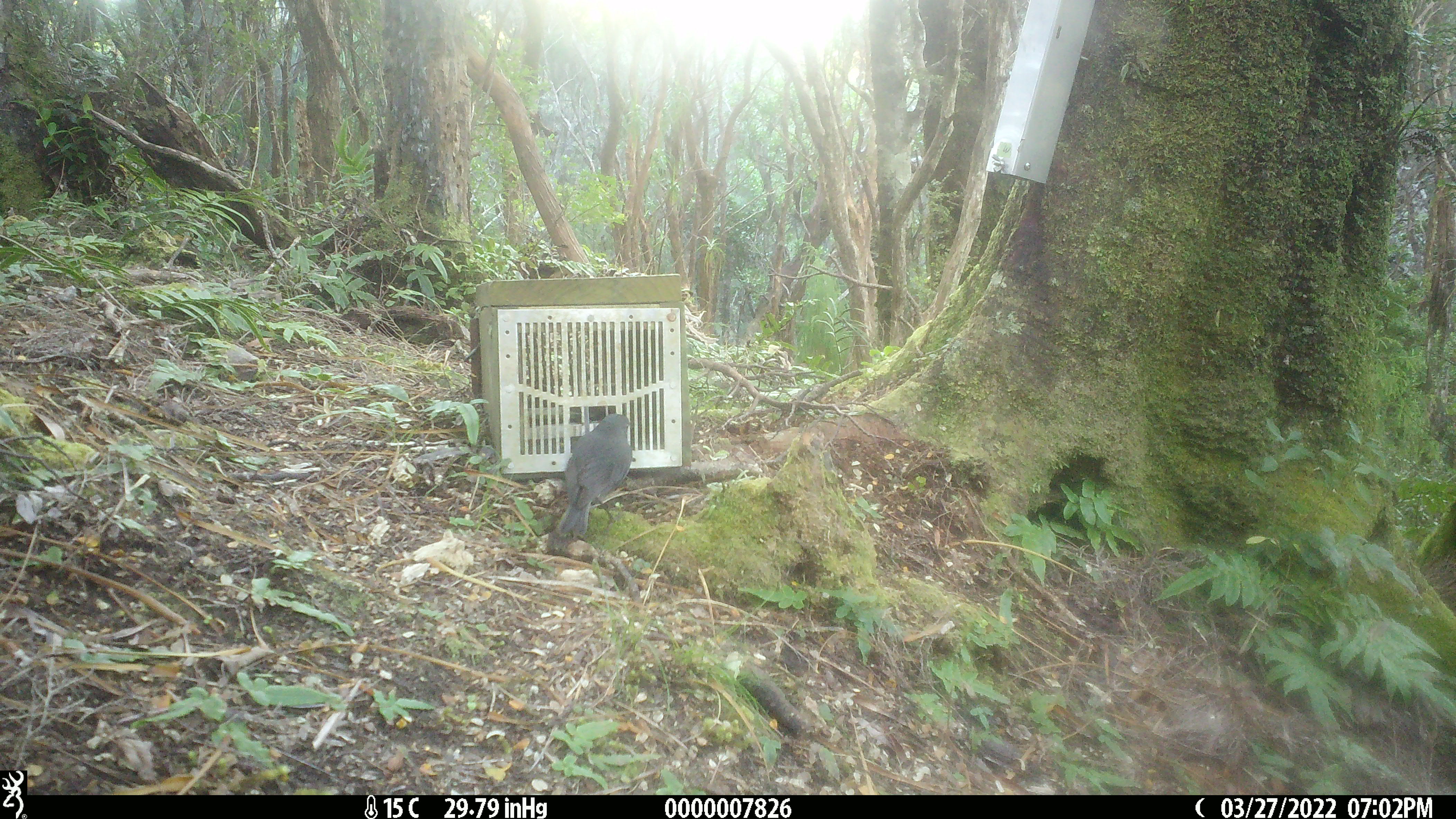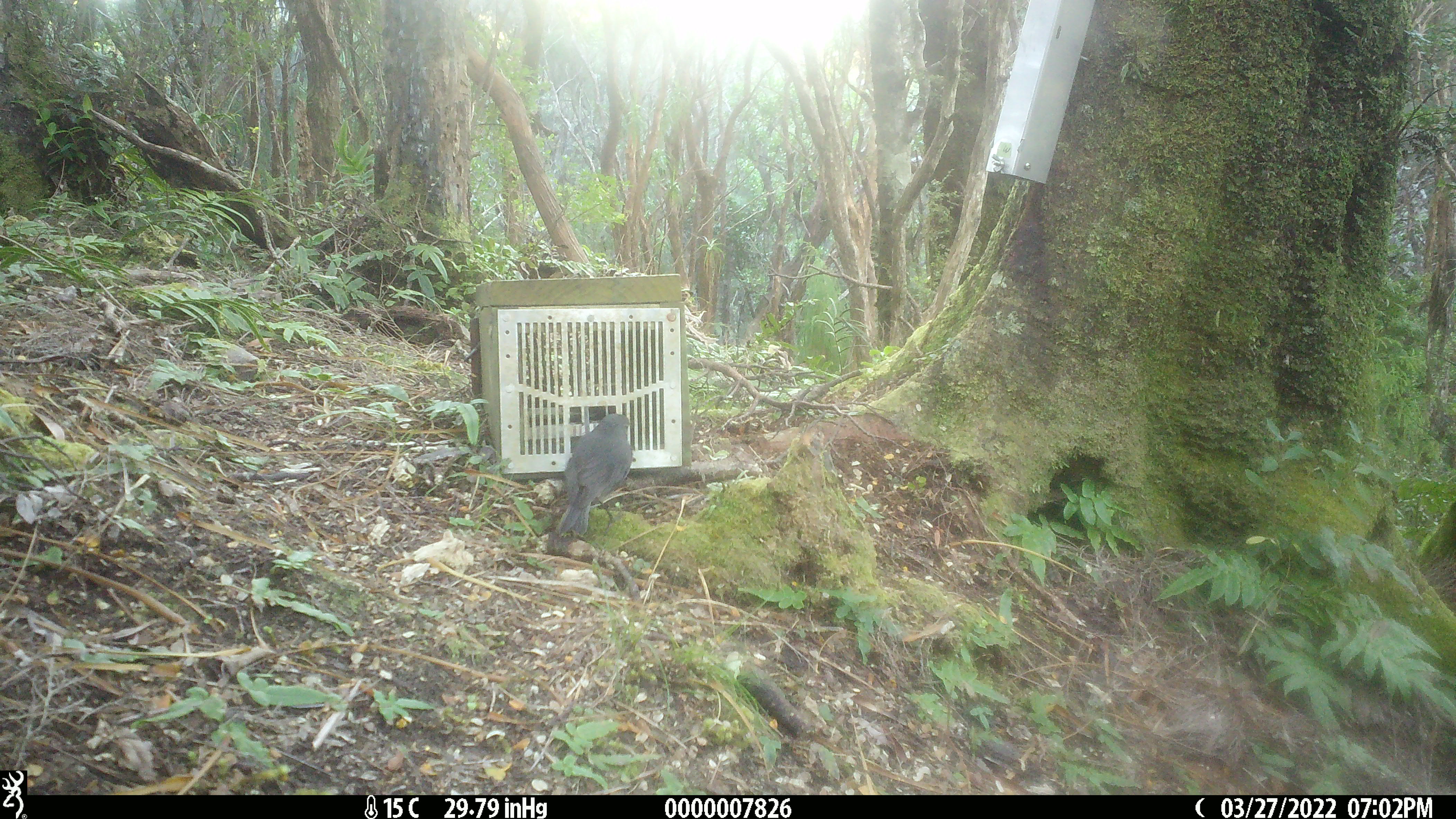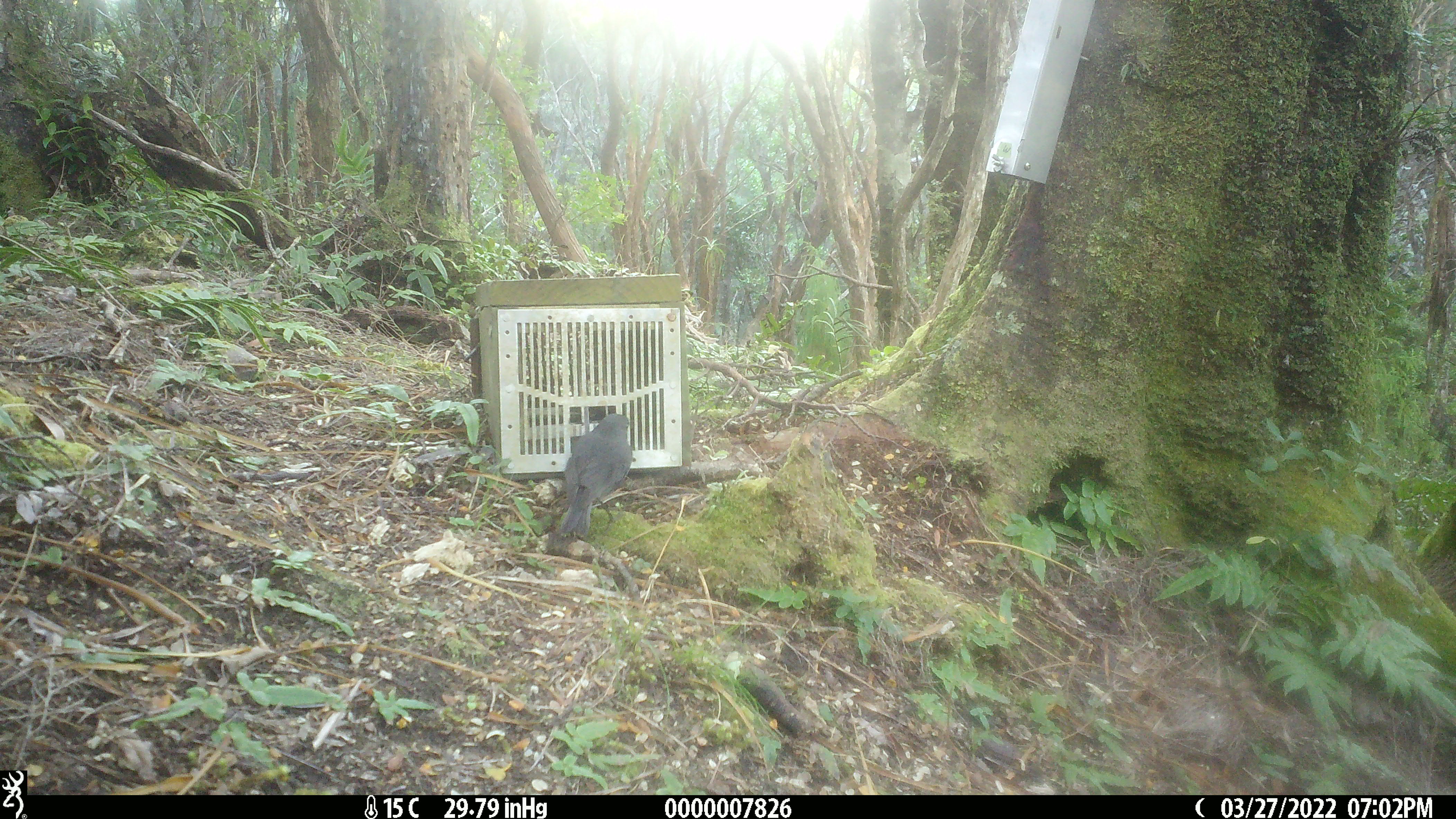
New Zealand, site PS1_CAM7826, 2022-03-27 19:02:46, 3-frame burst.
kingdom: Animalia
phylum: Chordata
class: Aves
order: Passeriformes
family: Petroicidae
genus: Petroica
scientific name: Petroica australis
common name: new zealand robin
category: robin